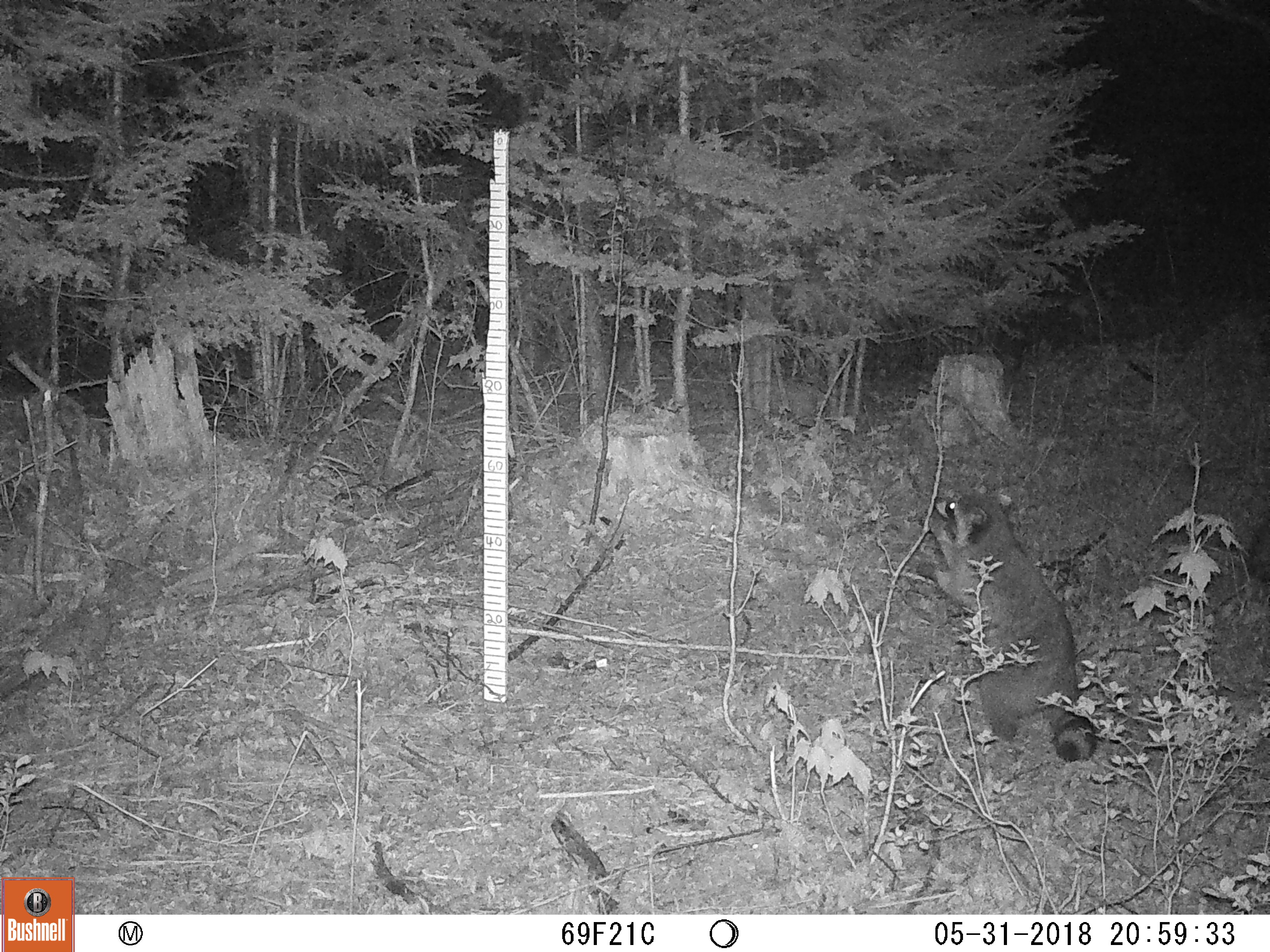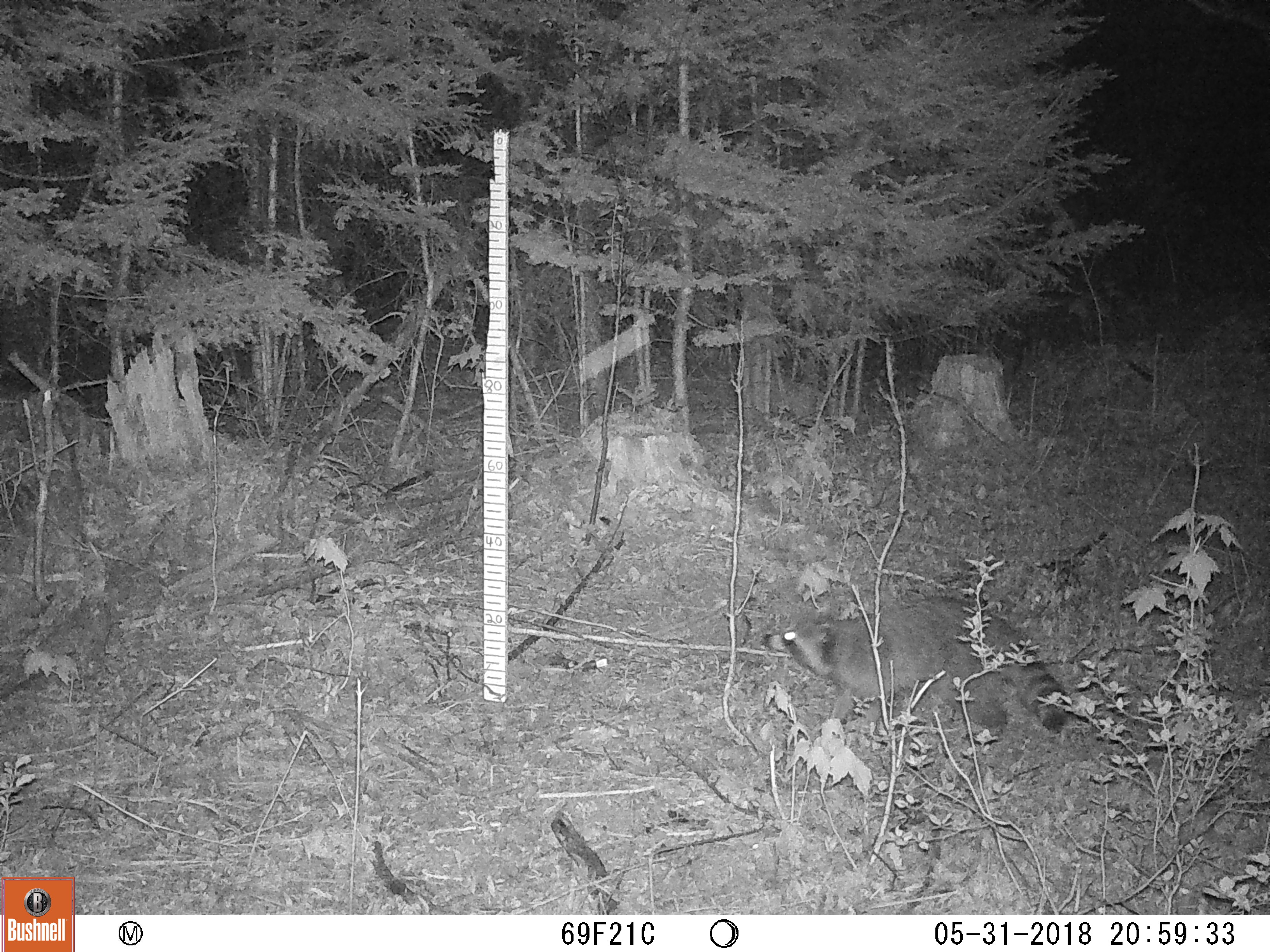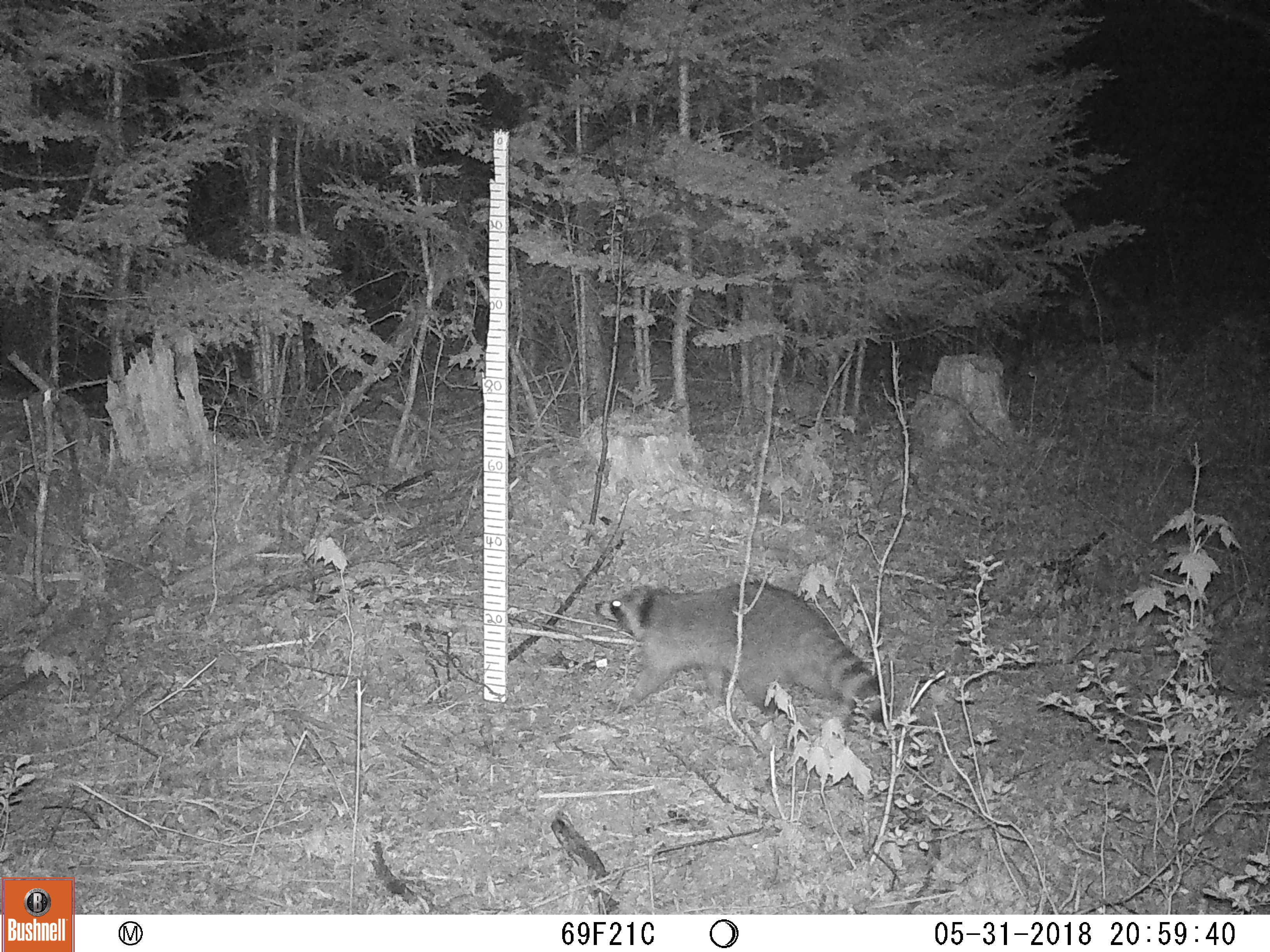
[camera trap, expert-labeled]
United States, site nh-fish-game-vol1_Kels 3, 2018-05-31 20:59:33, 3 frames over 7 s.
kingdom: Animalia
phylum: Chordata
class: Mammalia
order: Carnivora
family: Procyonidae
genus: Procyon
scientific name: Procyon lotor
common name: raccoon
Raccoon (Procyon lotor).